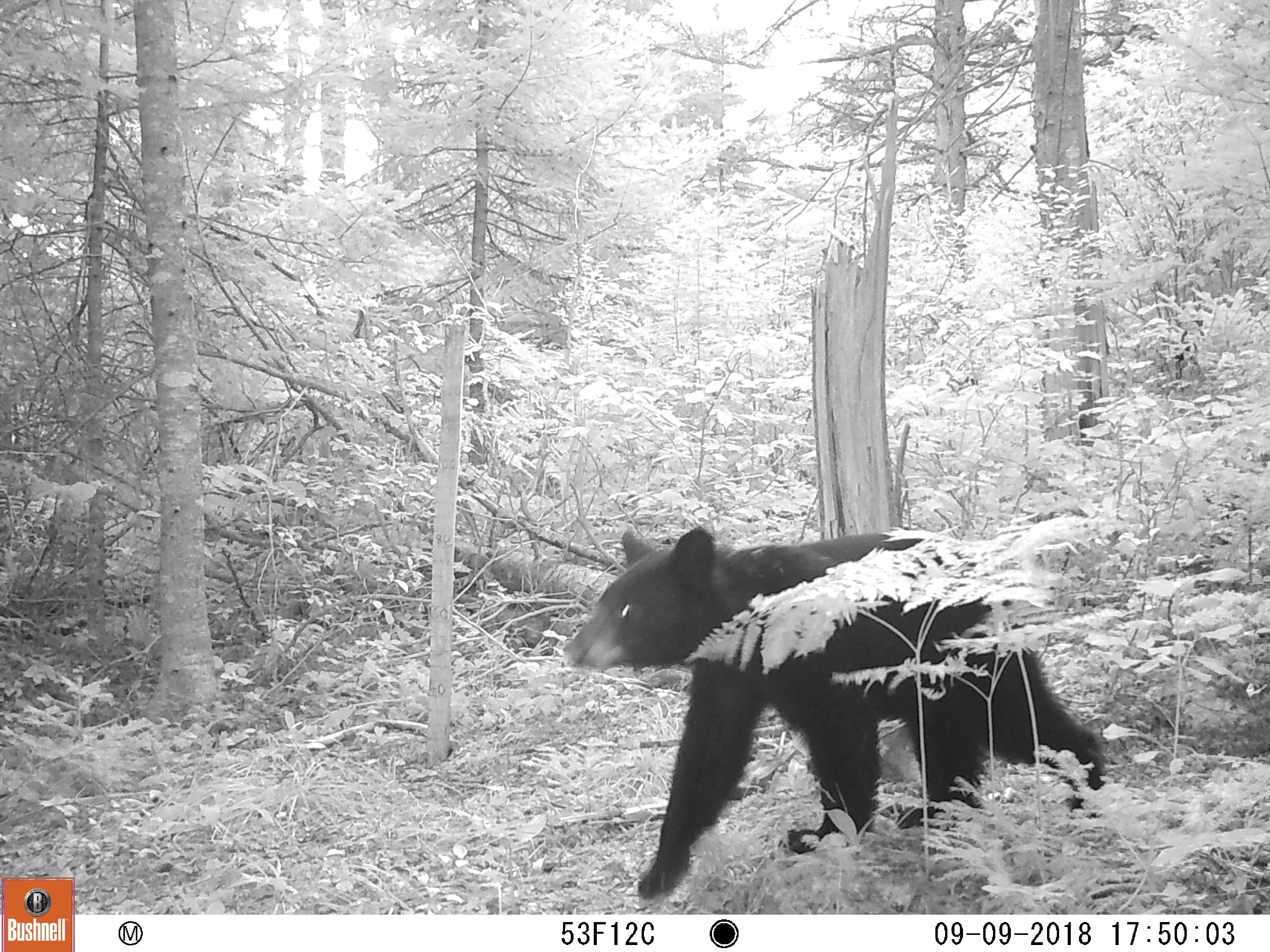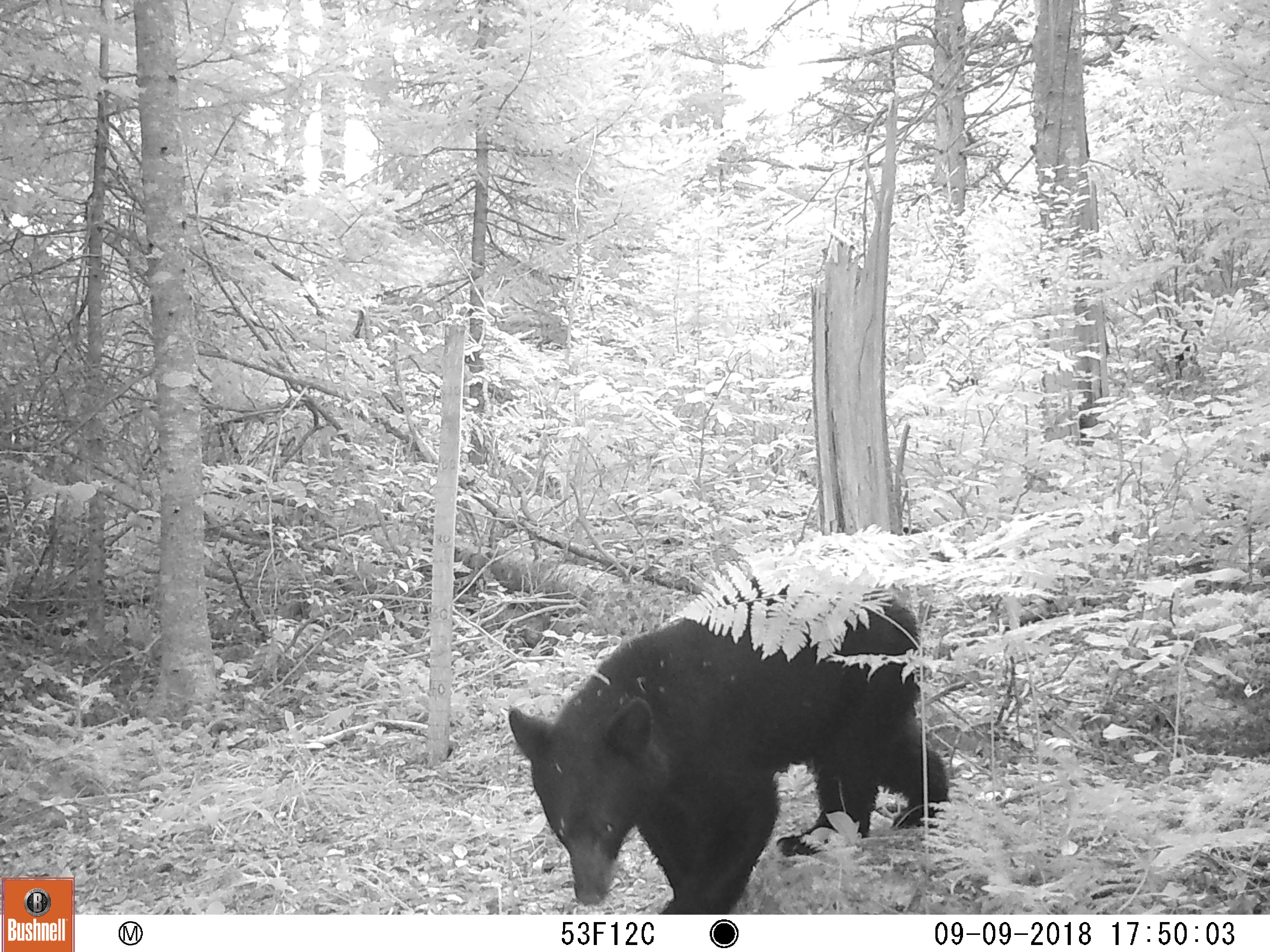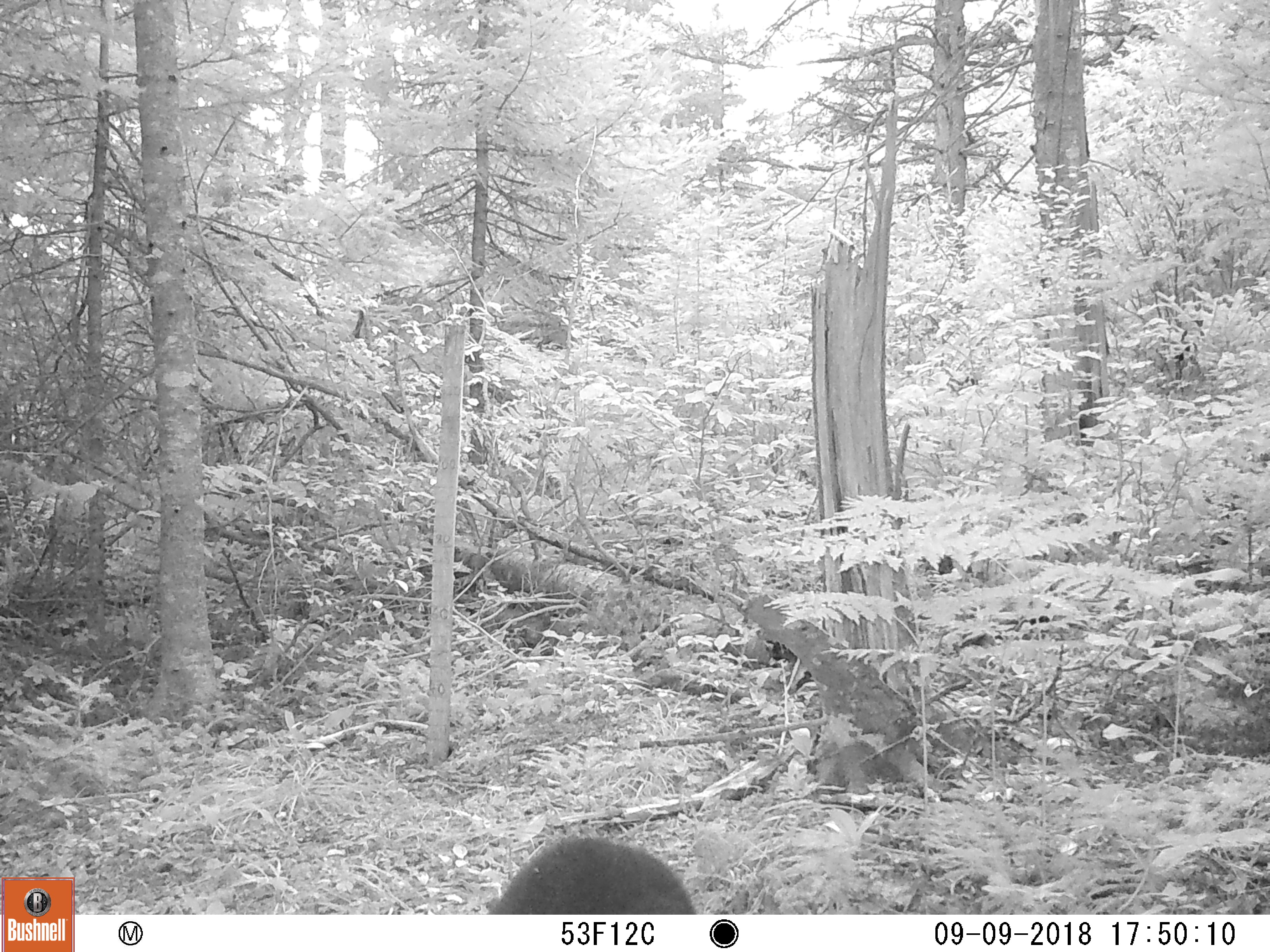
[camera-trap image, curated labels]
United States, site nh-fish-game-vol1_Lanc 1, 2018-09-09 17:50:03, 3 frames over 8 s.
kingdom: Animalia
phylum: Chordata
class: Mammalia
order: Carnivora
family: Ursidae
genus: Ursus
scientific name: Ursus americanus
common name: black bear